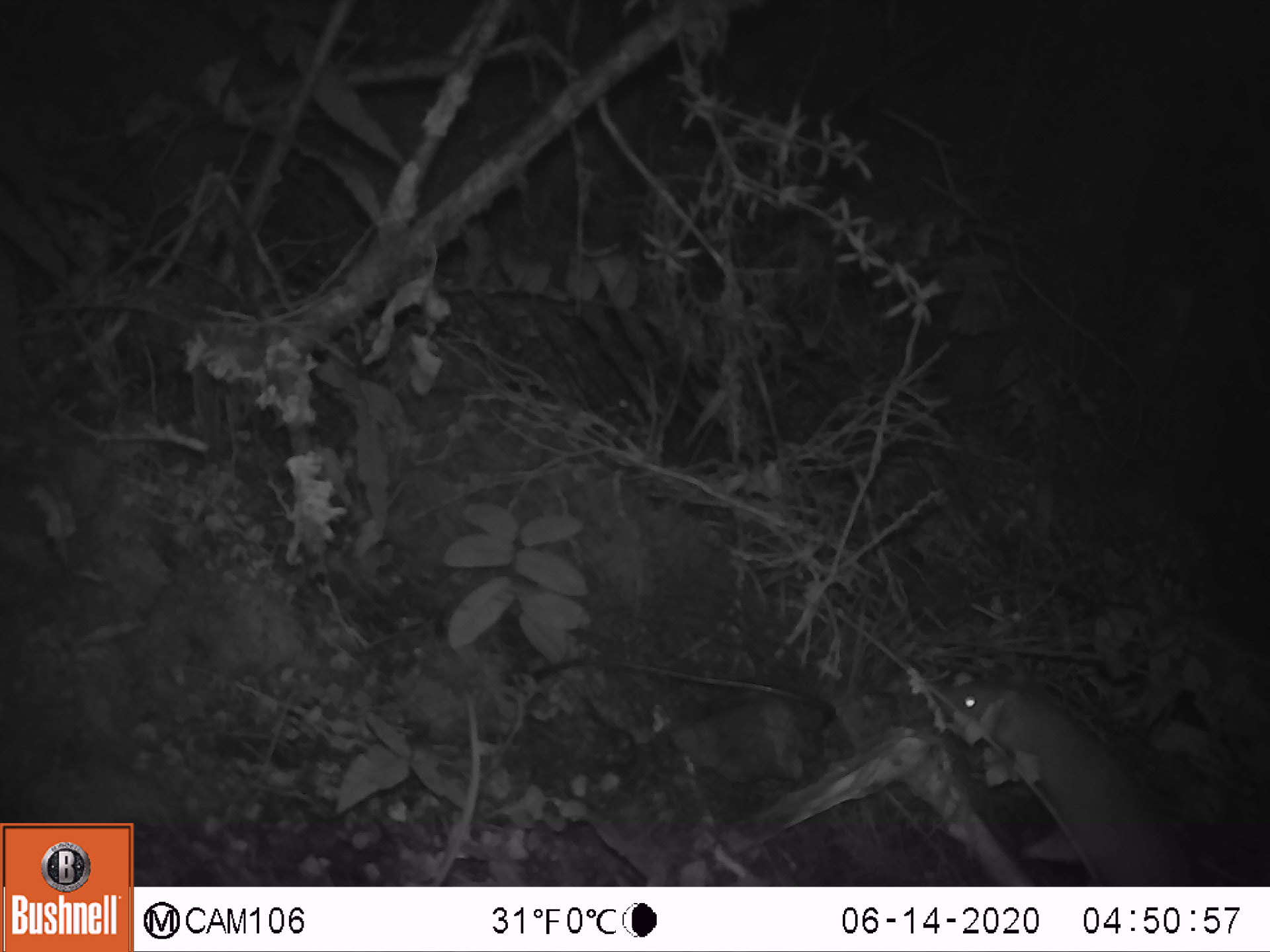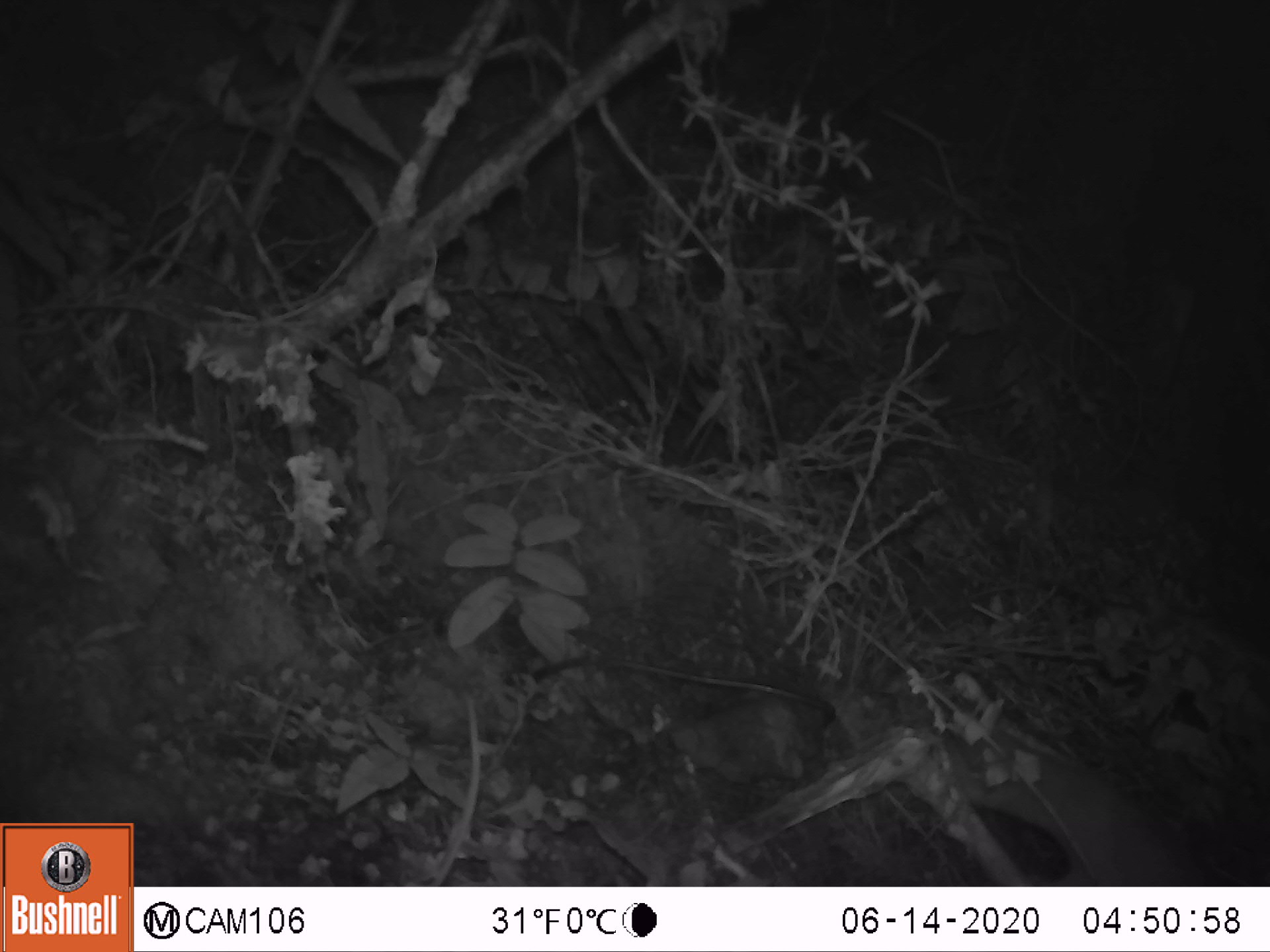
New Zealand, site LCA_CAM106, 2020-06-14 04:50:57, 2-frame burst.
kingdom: Animalia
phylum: Chordata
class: Mammalia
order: Carnivora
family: Mustelidae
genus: Mustela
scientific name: Mustela erminea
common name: stoat